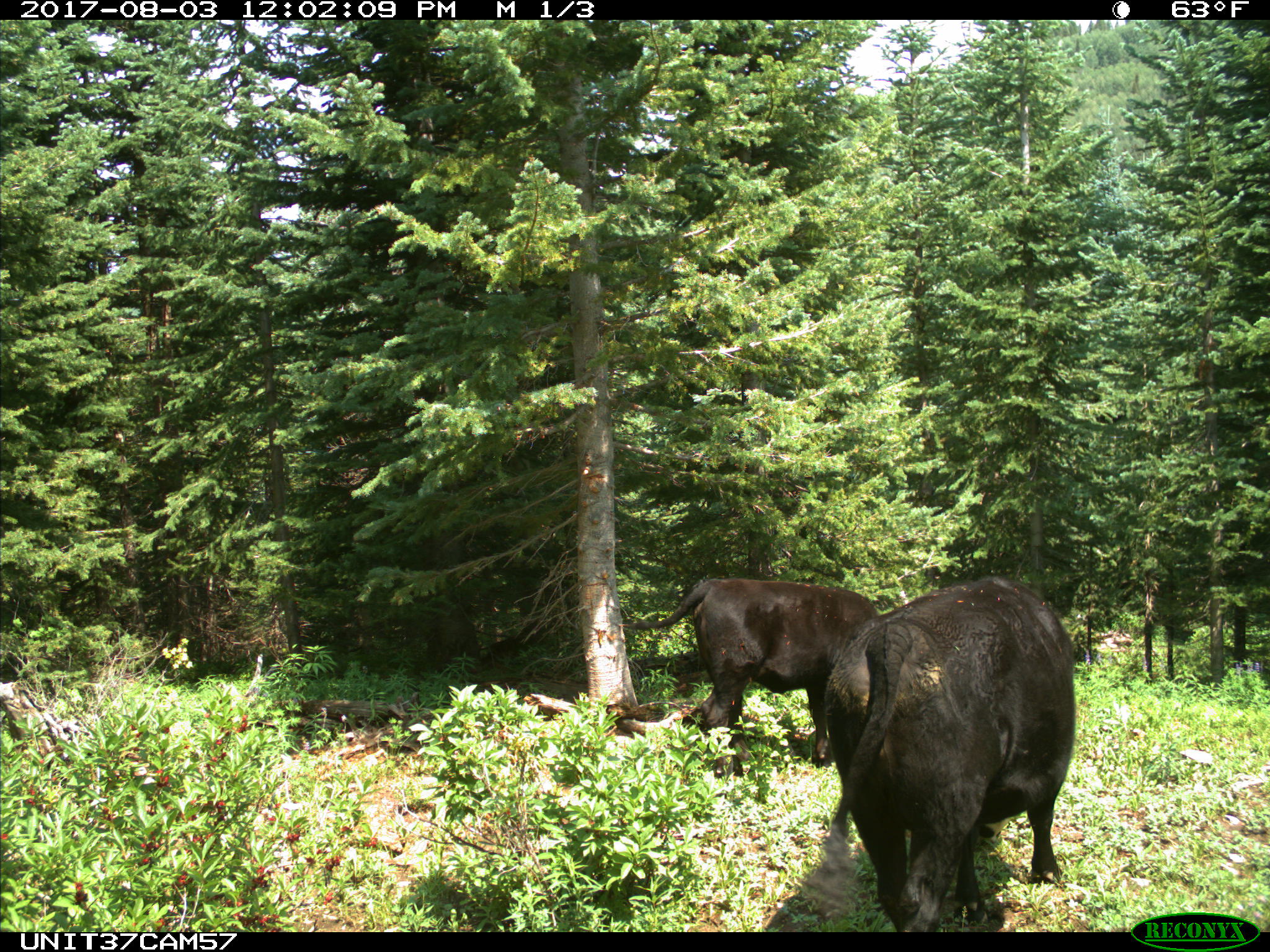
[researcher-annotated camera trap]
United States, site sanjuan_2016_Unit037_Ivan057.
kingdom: Animalia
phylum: Chordata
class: Mammalia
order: Artiodactyla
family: Bovidae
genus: Bos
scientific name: Bos taurus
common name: domestic cow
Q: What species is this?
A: Bos taurus (domestic cow).